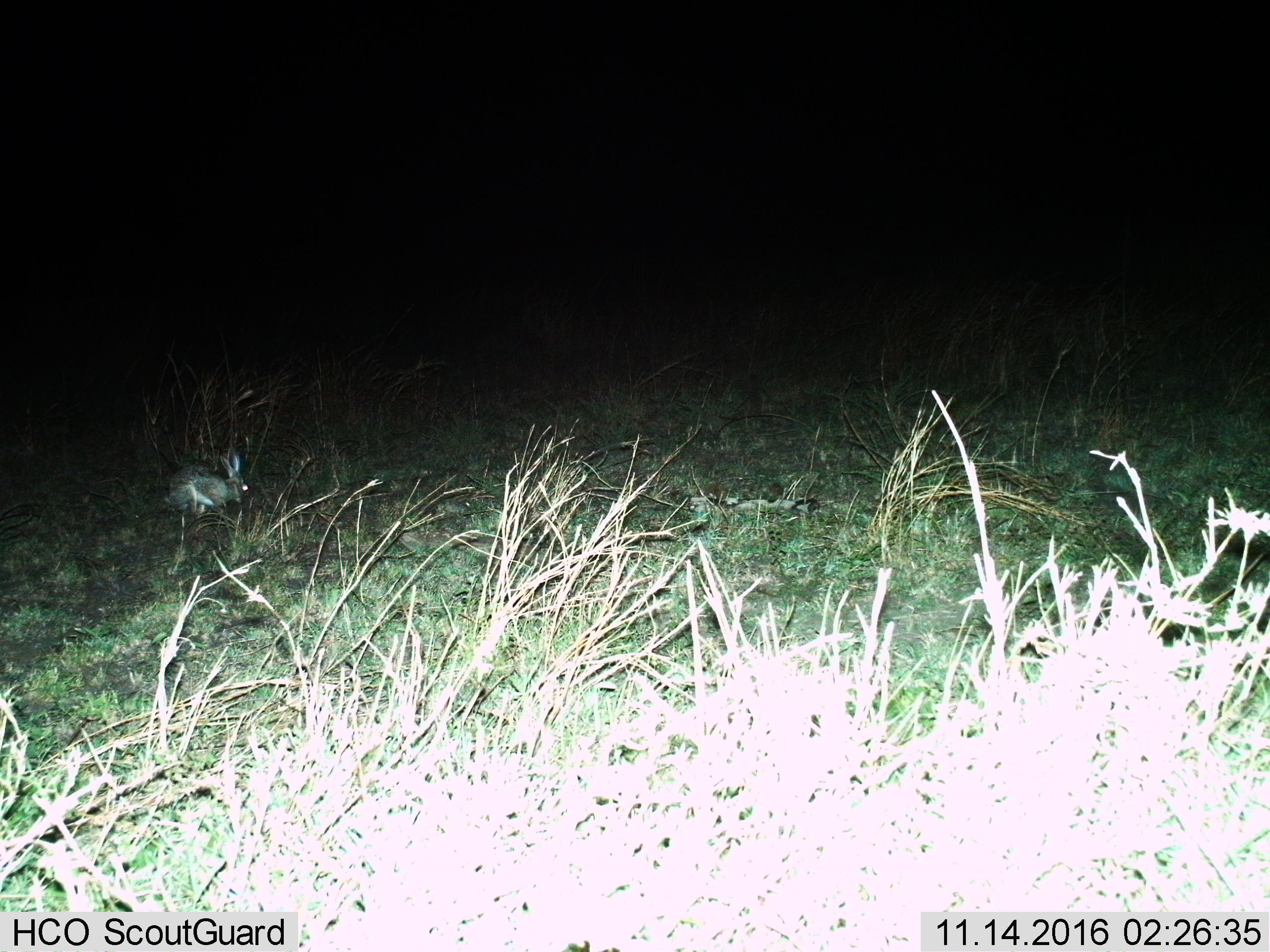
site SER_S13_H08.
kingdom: Animalia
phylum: Chordata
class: Mammalia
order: Lagomorpha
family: Leporidae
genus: Lepus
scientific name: Lepus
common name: hare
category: hareunknown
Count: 1.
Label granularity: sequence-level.